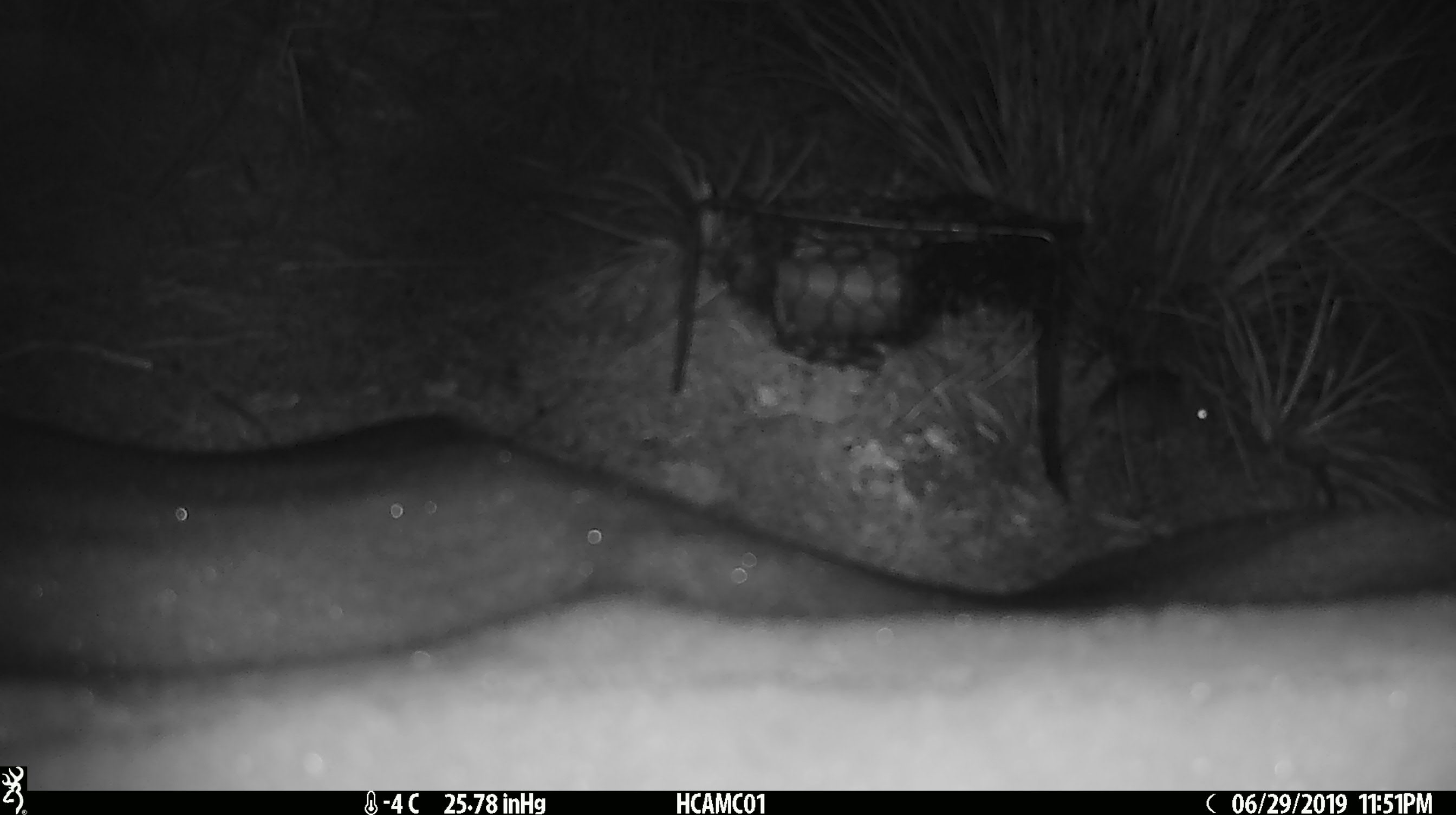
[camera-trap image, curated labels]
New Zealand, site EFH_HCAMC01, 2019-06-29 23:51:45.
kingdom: Animalia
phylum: Chordata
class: Mammalia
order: Rodentia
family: Muridae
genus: Mus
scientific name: Mus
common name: mouse